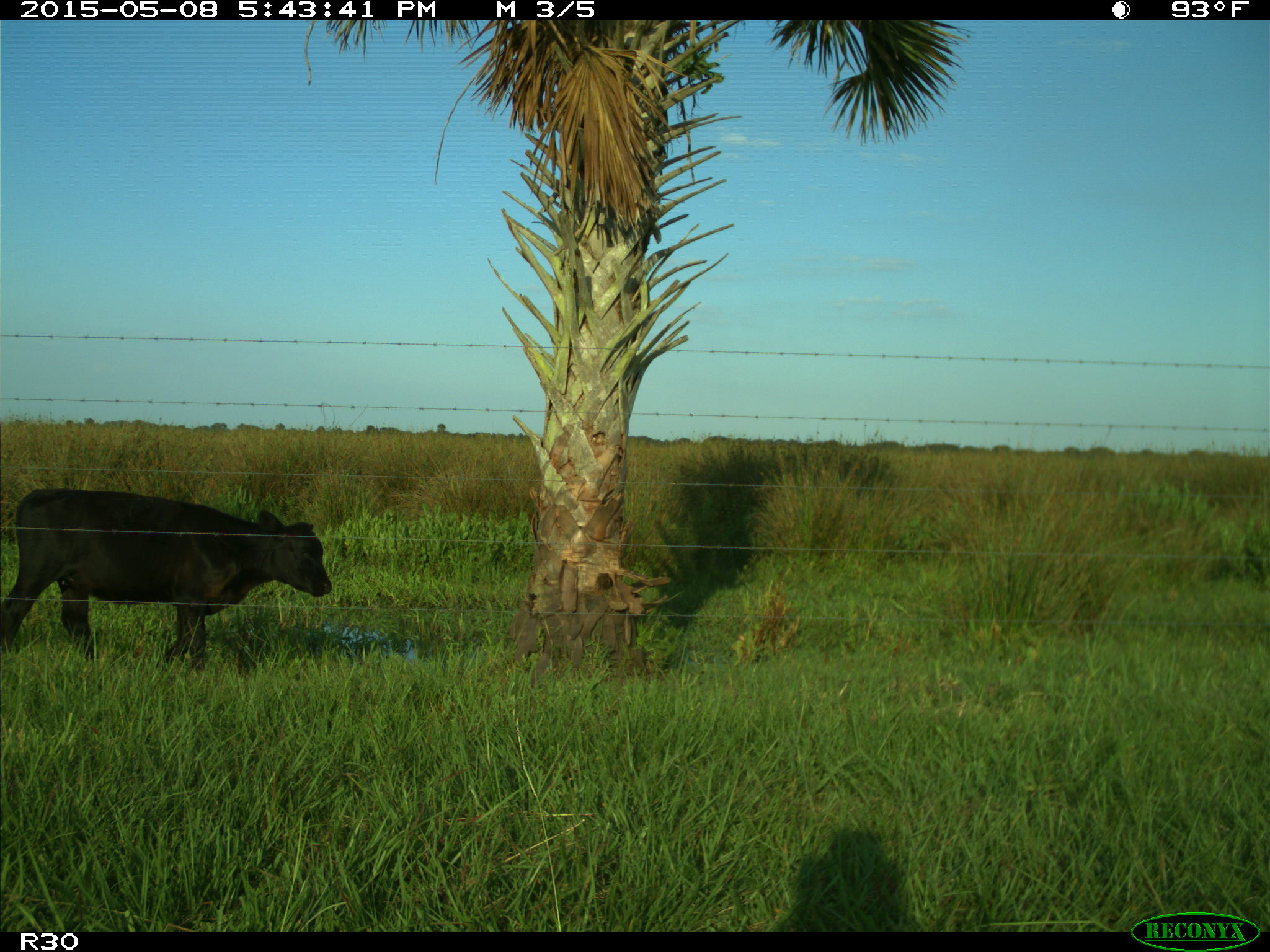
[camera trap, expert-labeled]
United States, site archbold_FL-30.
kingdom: Animalia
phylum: Chordata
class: Mammalia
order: Artiodactyla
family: Bovidae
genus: Bos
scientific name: Bos taurus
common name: domestic cow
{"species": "Bos taurus (domestic cow)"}